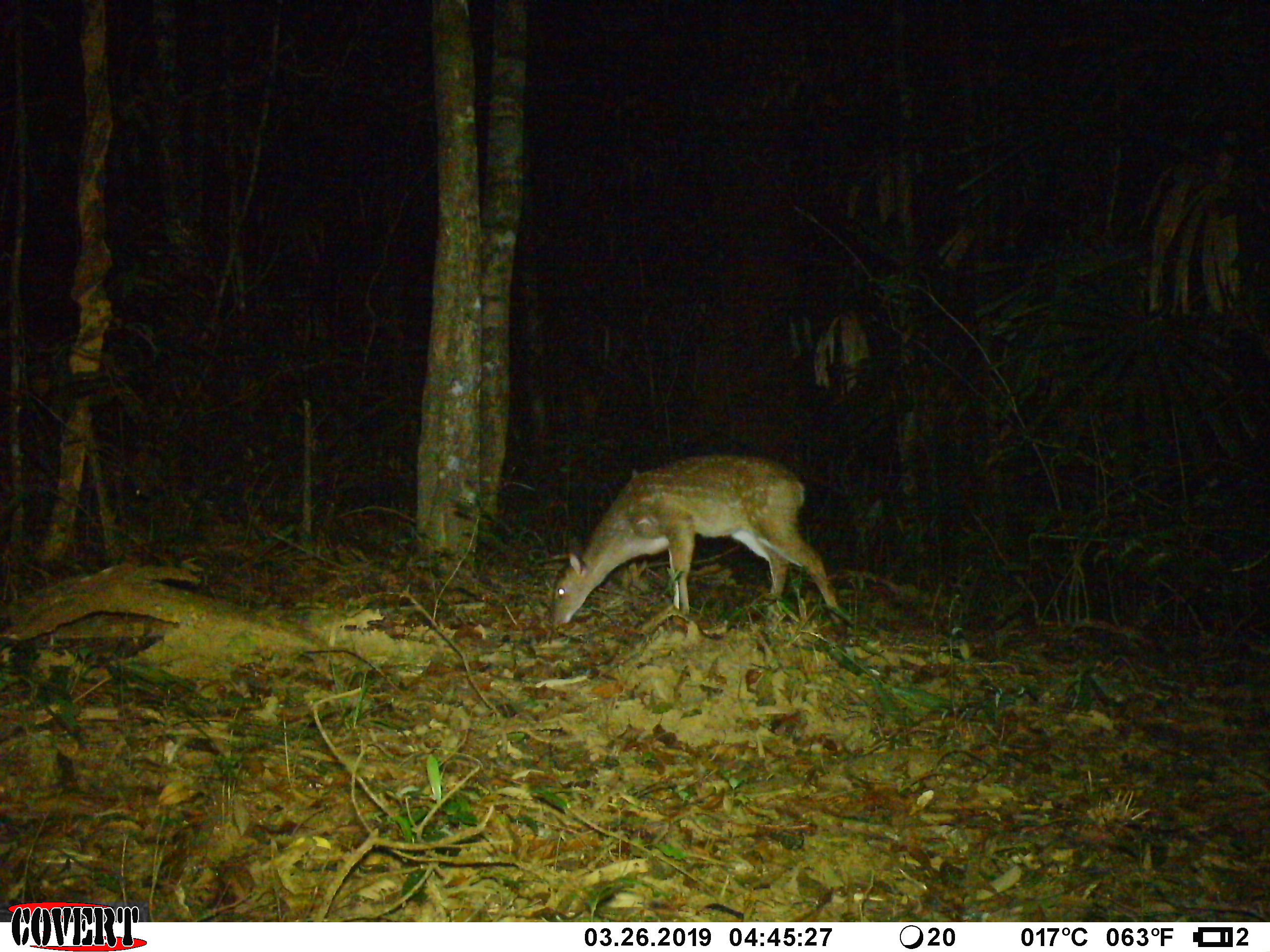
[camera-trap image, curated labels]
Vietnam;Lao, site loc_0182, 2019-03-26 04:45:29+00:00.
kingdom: Animalia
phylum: Chordata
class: Mammalia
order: Artiodactyla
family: Cervidae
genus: Muntiacus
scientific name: Muntiacus vuquangensis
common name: large-antlered muntjac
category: large antlered muntjac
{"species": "large antlered muntjac (large-antlered muntjac) (Muntiacus vuquangensis)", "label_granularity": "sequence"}